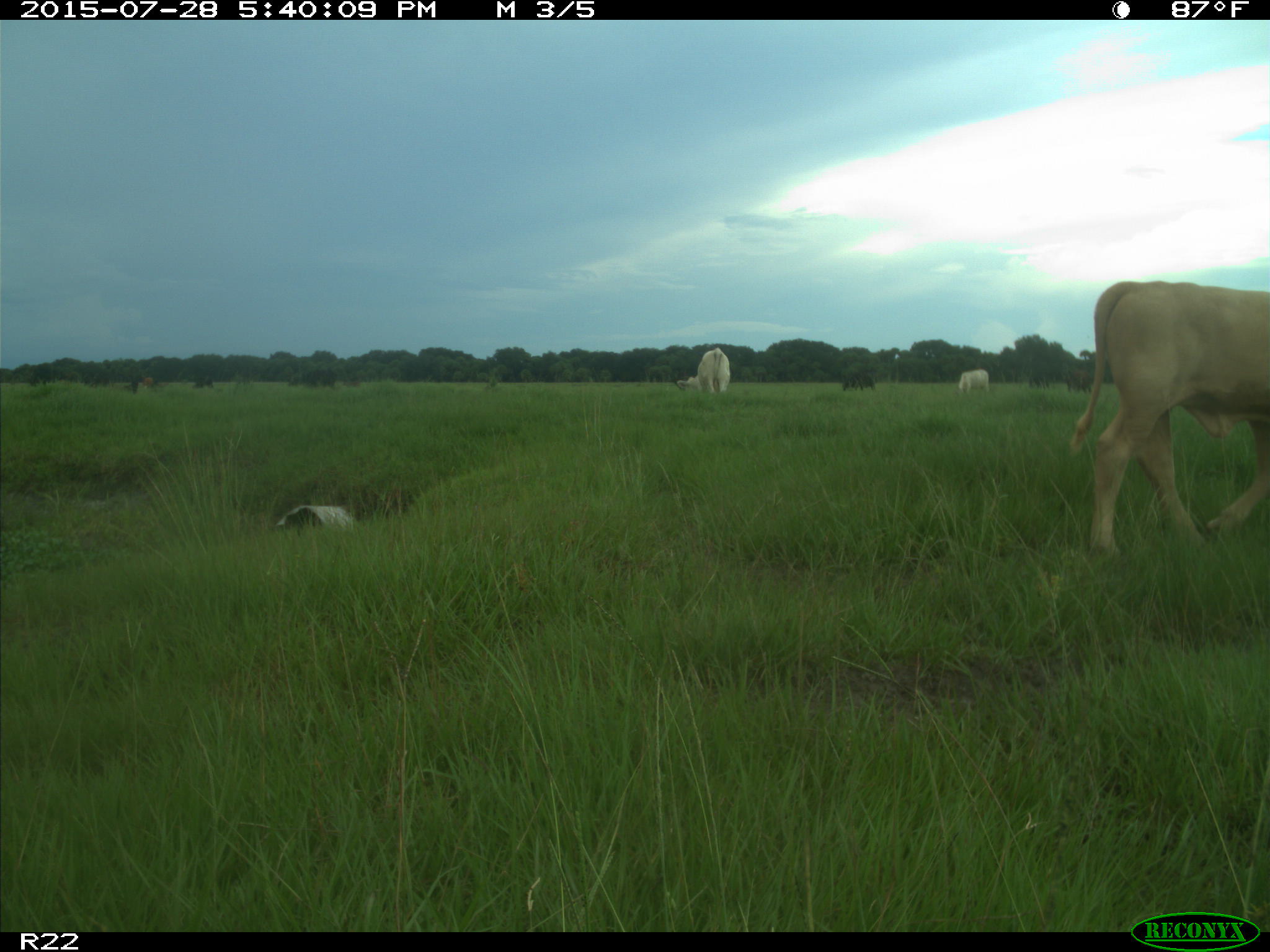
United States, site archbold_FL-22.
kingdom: Animalia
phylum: Chordata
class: Mammalia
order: Artiodactyla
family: Bovidae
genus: Bos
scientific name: Bos taurus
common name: domestic cow